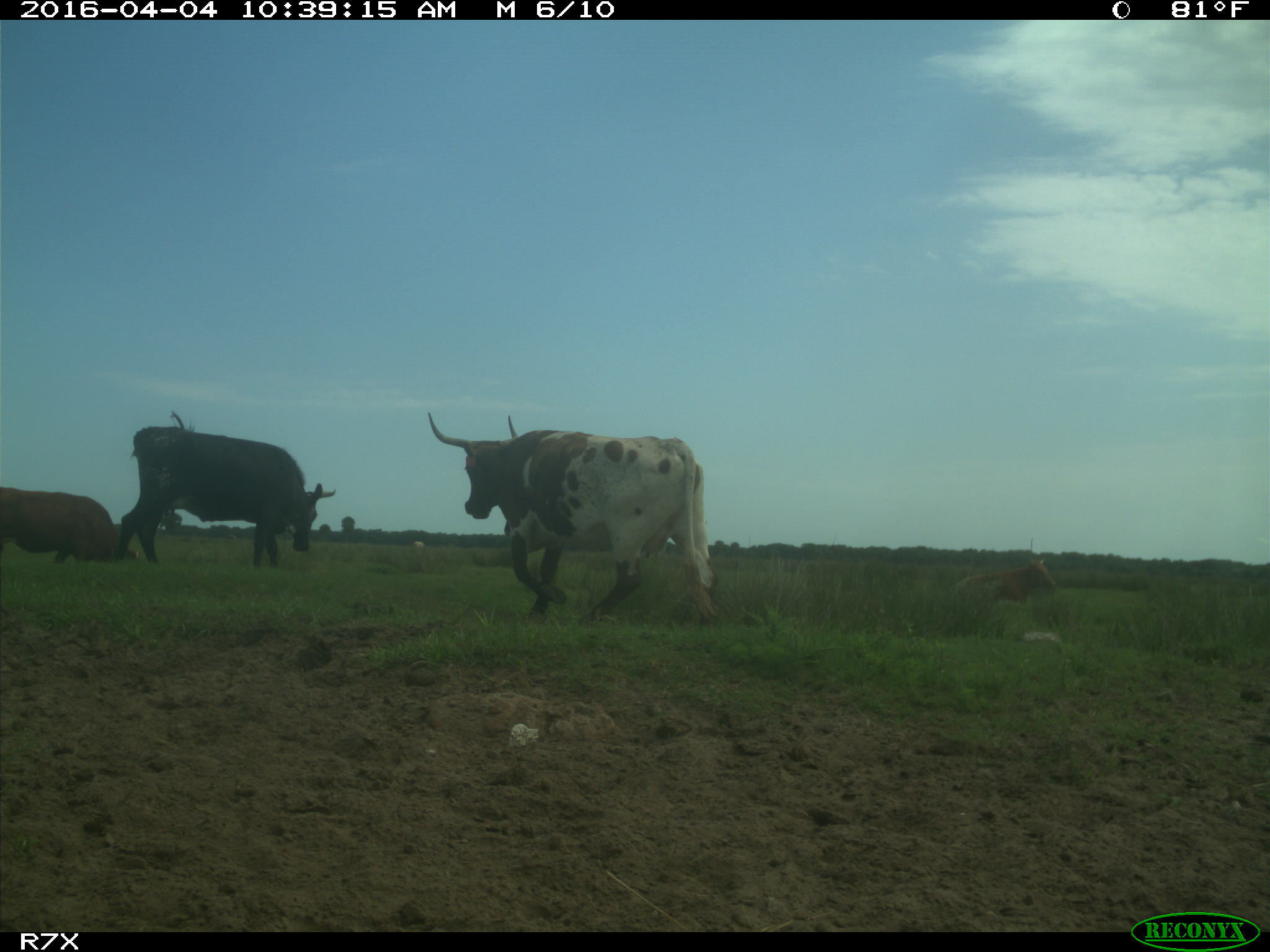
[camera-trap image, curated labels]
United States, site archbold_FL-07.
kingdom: Animalia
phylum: Chordata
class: Mammalia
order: Artiodactyla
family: Bovidae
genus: Bos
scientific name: Bos taurus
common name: domestic cow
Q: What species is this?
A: Bos taurus (domestic cow).